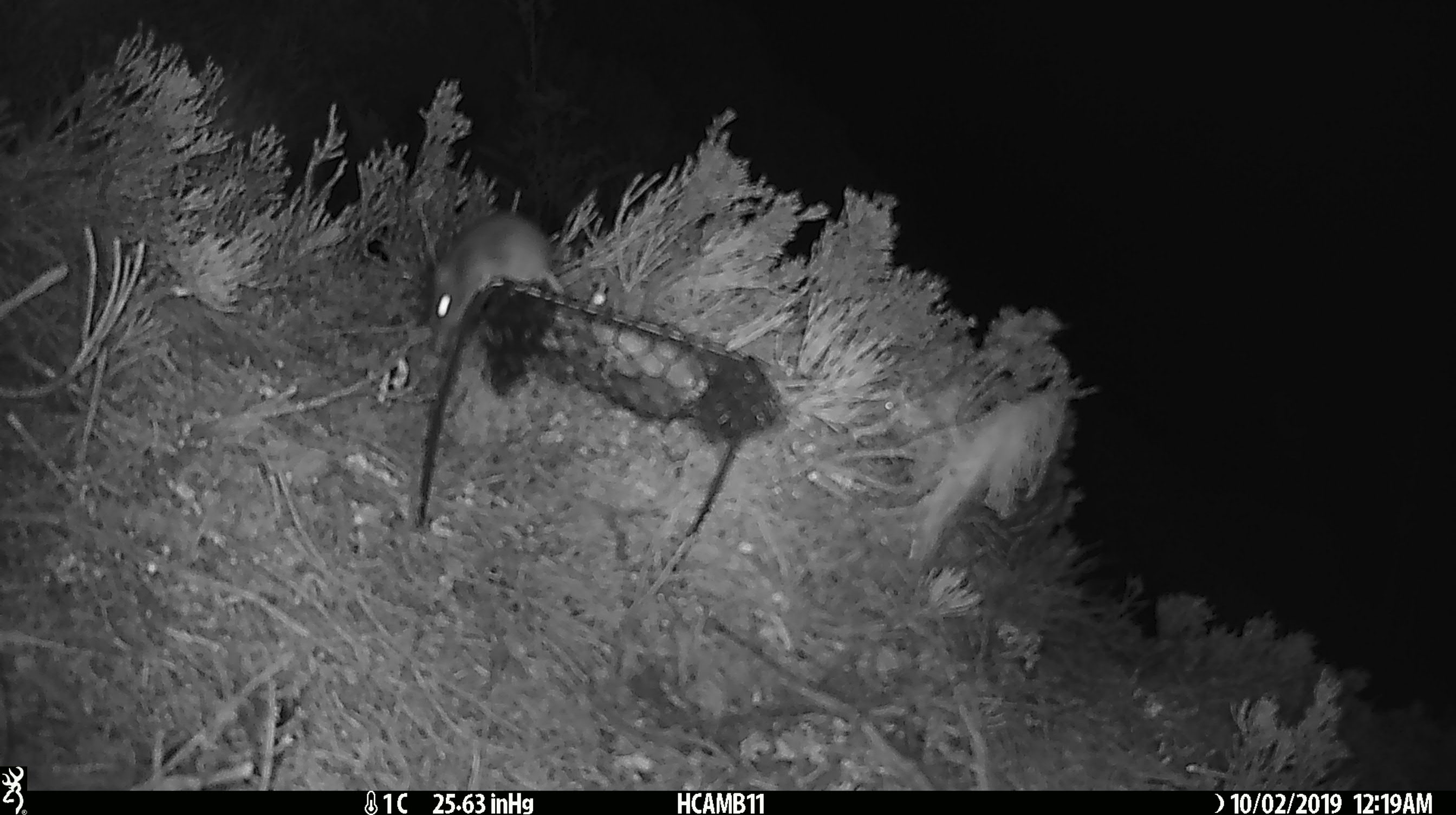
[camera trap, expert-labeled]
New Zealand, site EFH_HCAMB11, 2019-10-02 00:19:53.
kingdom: Animalia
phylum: Chordata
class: Mammalia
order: Rodentia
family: Muridae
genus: Mus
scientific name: Mus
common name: mouse